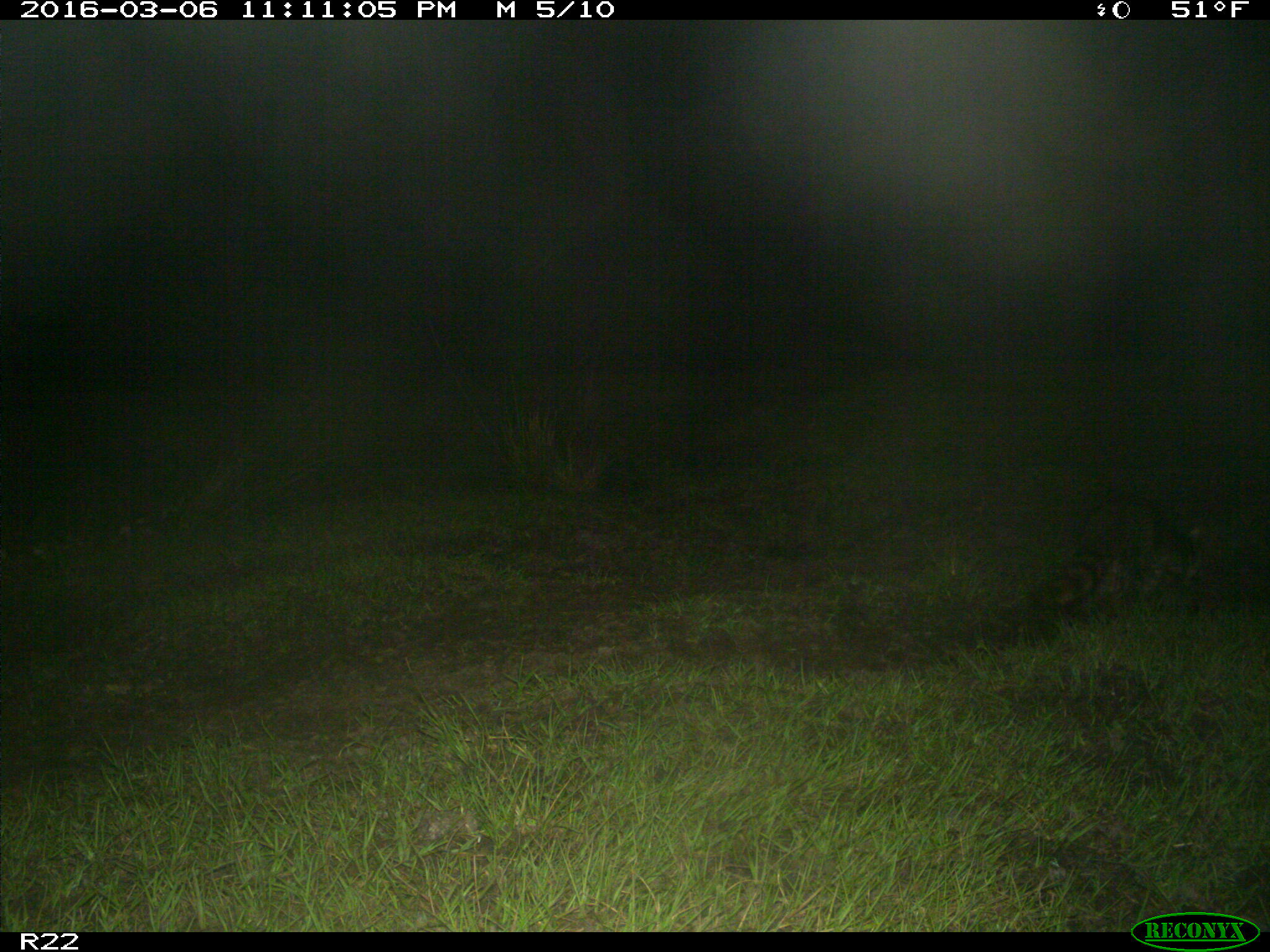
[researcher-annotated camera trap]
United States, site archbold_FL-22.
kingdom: Animalia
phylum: Chordata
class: Mammalia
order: Carnivora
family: Procyonidae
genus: Procyon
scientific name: Procyon lotor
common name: common raccoon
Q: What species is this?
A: Procyon lotor (common raccoon).